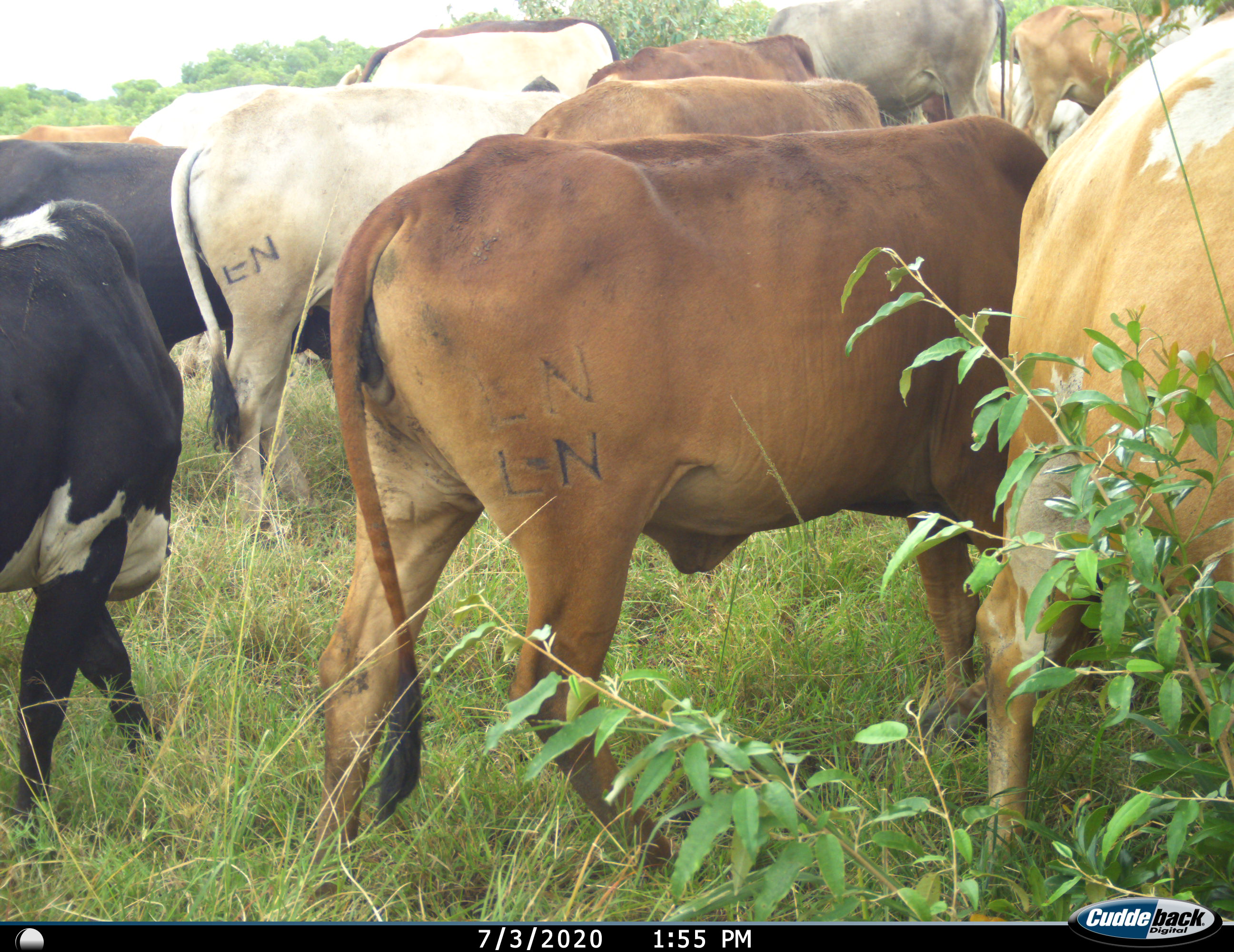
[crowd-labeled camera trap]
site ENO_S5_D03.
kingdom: Animalia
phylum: Chordata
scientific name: Vertebrata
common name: domestic animal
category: domesticanimal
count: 11-50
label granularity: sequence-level